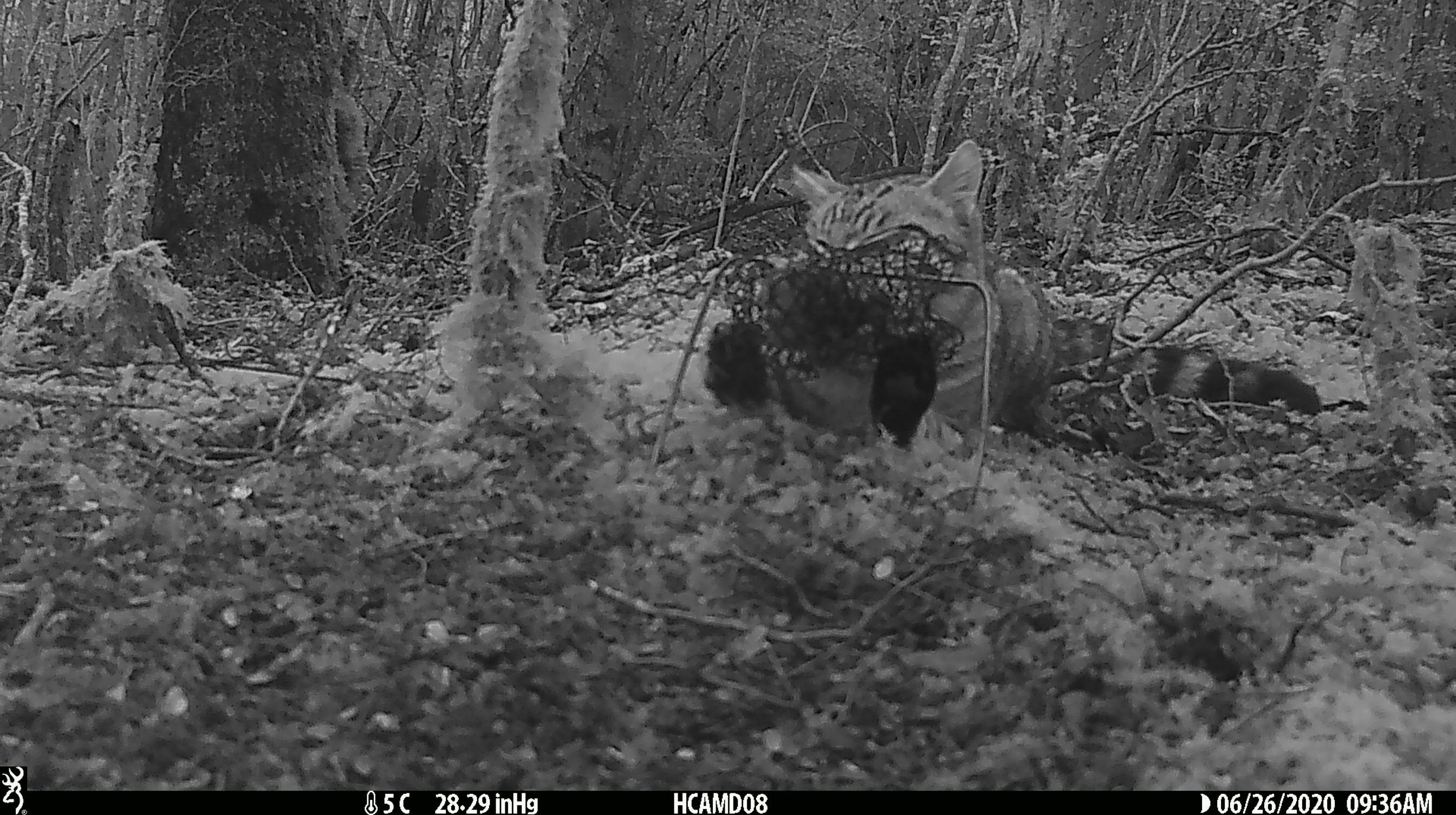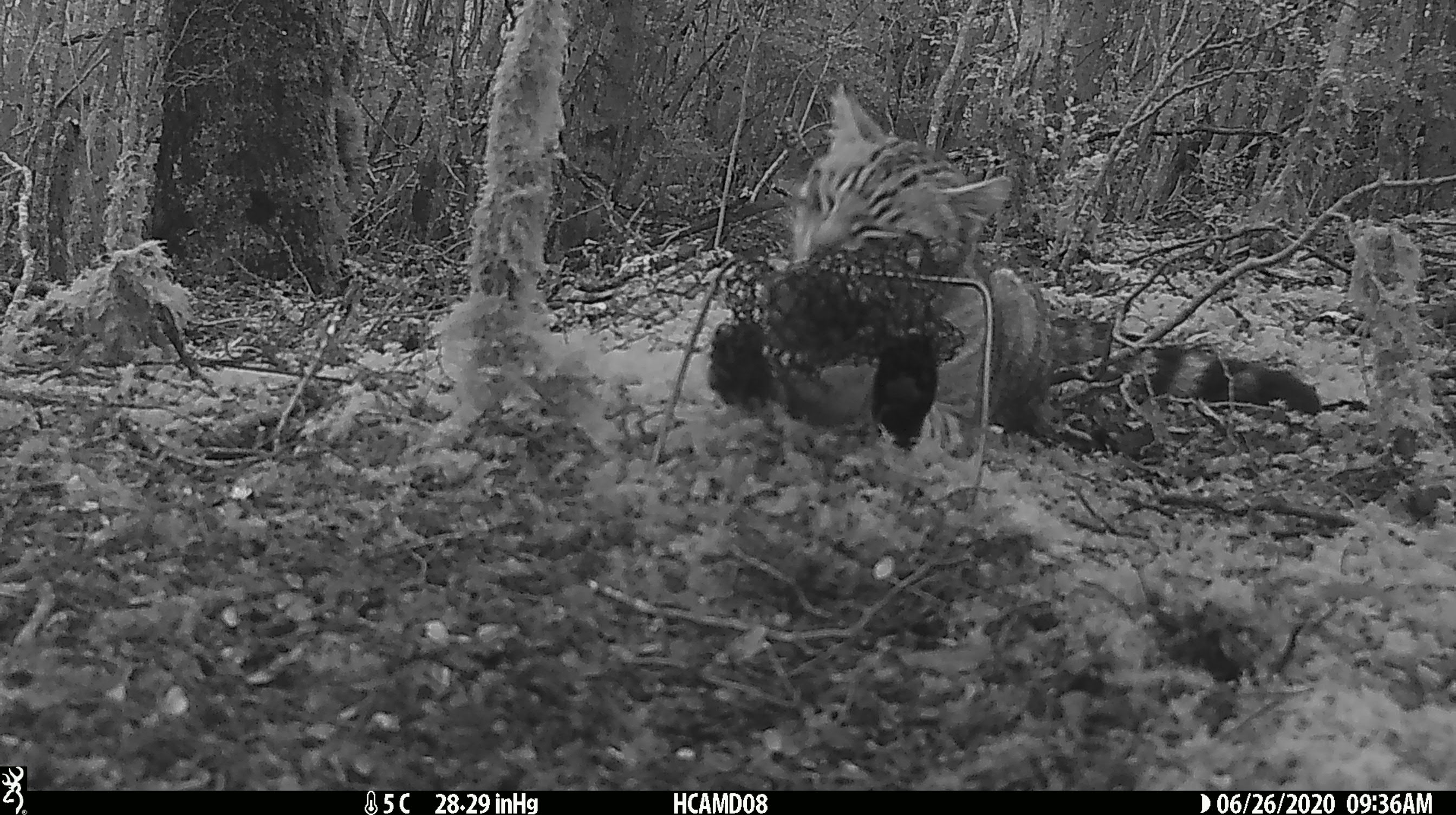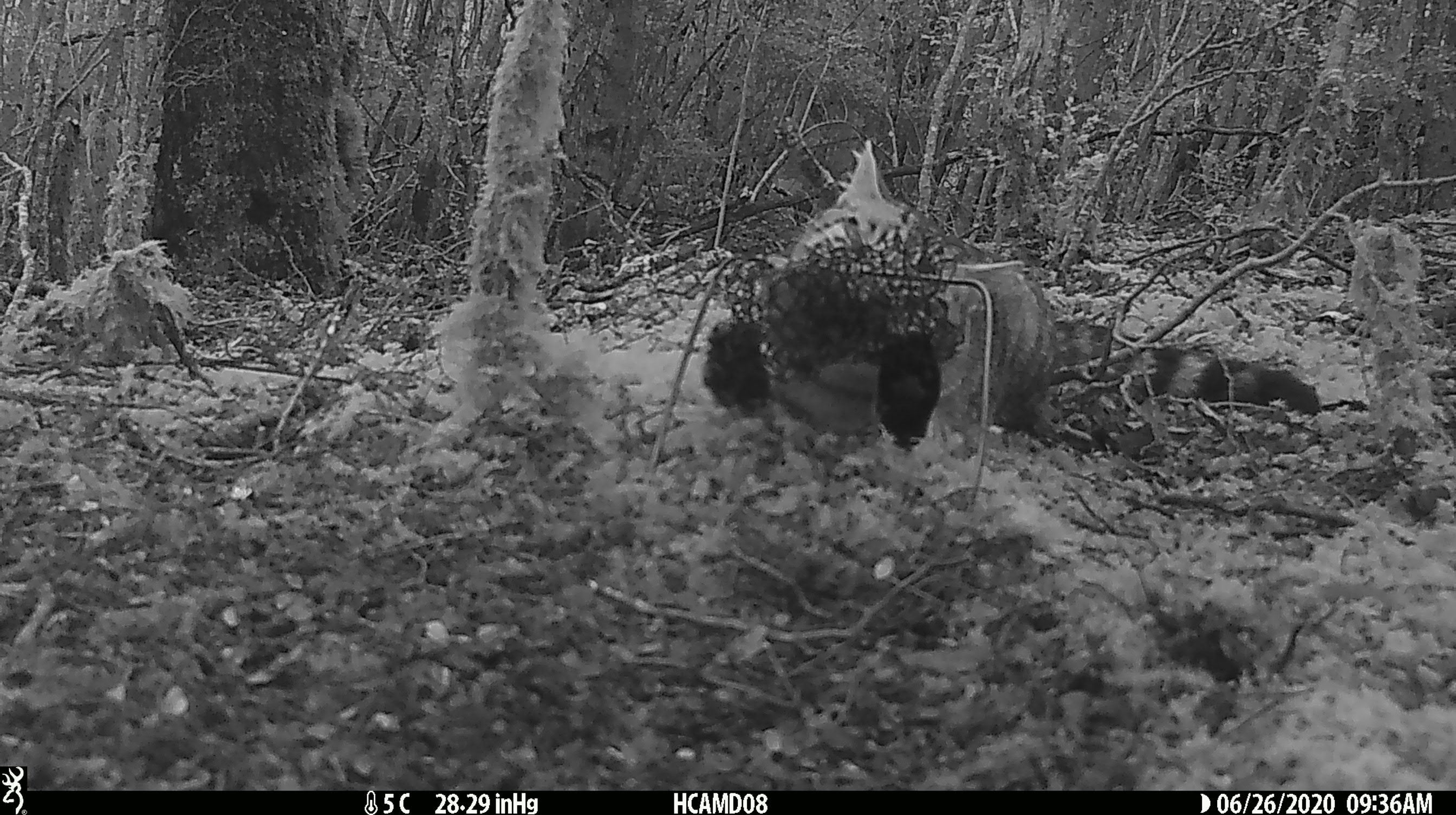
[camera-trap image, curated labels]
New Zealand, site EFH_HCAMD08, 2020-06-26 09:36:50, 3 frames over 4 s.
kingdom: Animalia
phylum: Chordata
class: Mammalia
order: Carnivora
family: Felidae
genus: Felis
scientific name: Felis catus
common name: domestic cat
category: cat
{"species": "cat (domestic cat) (Felis catus)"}